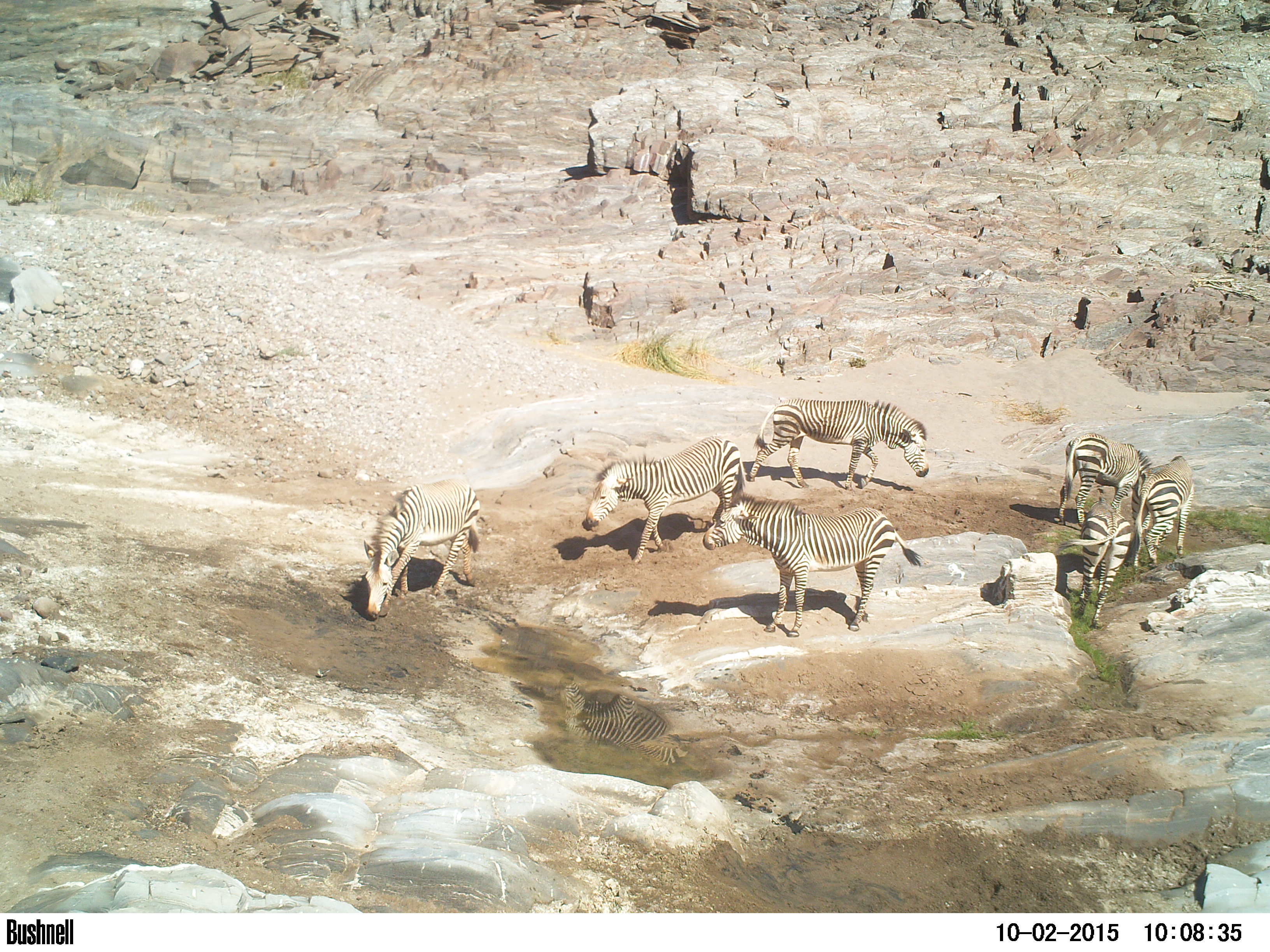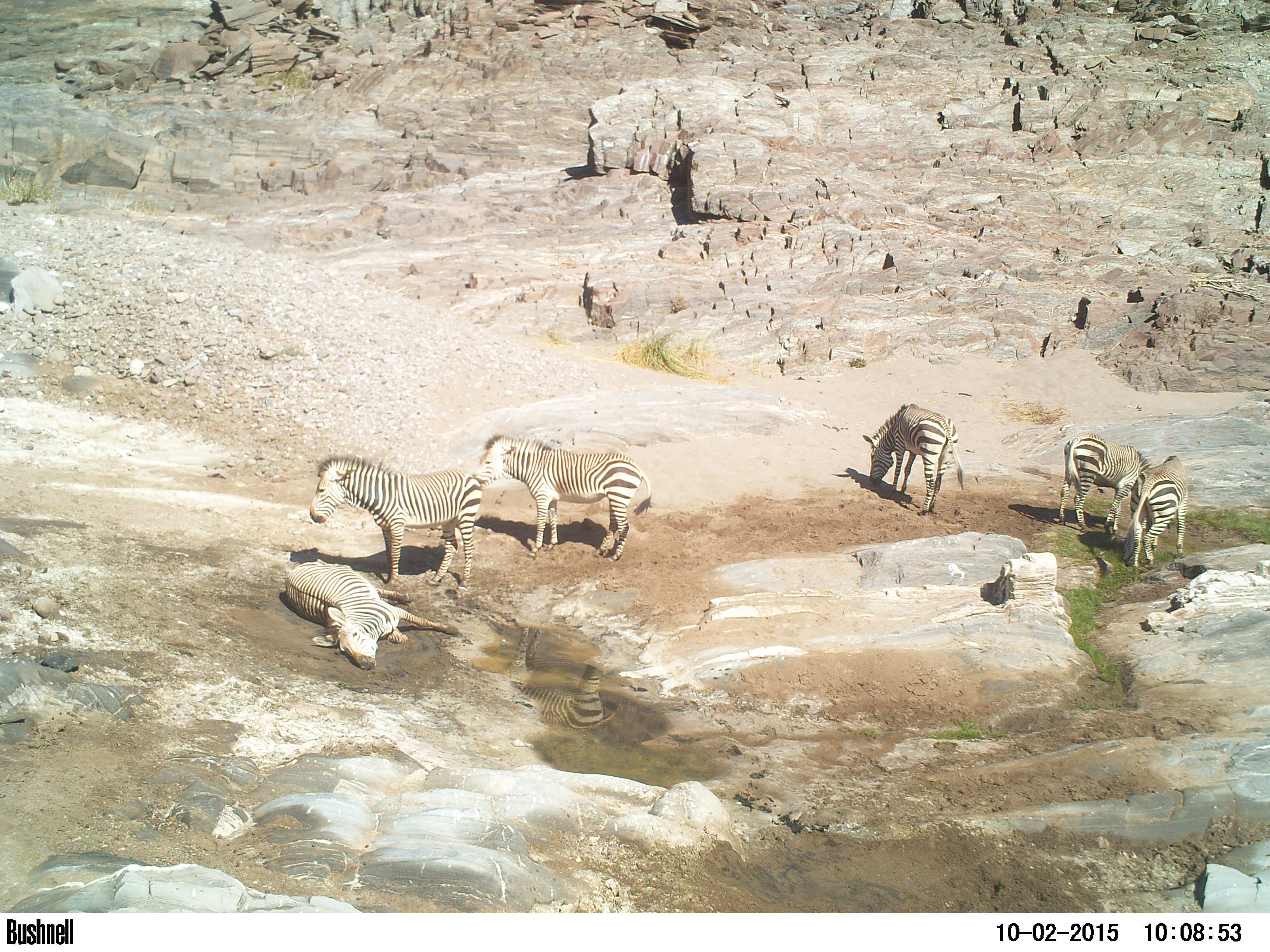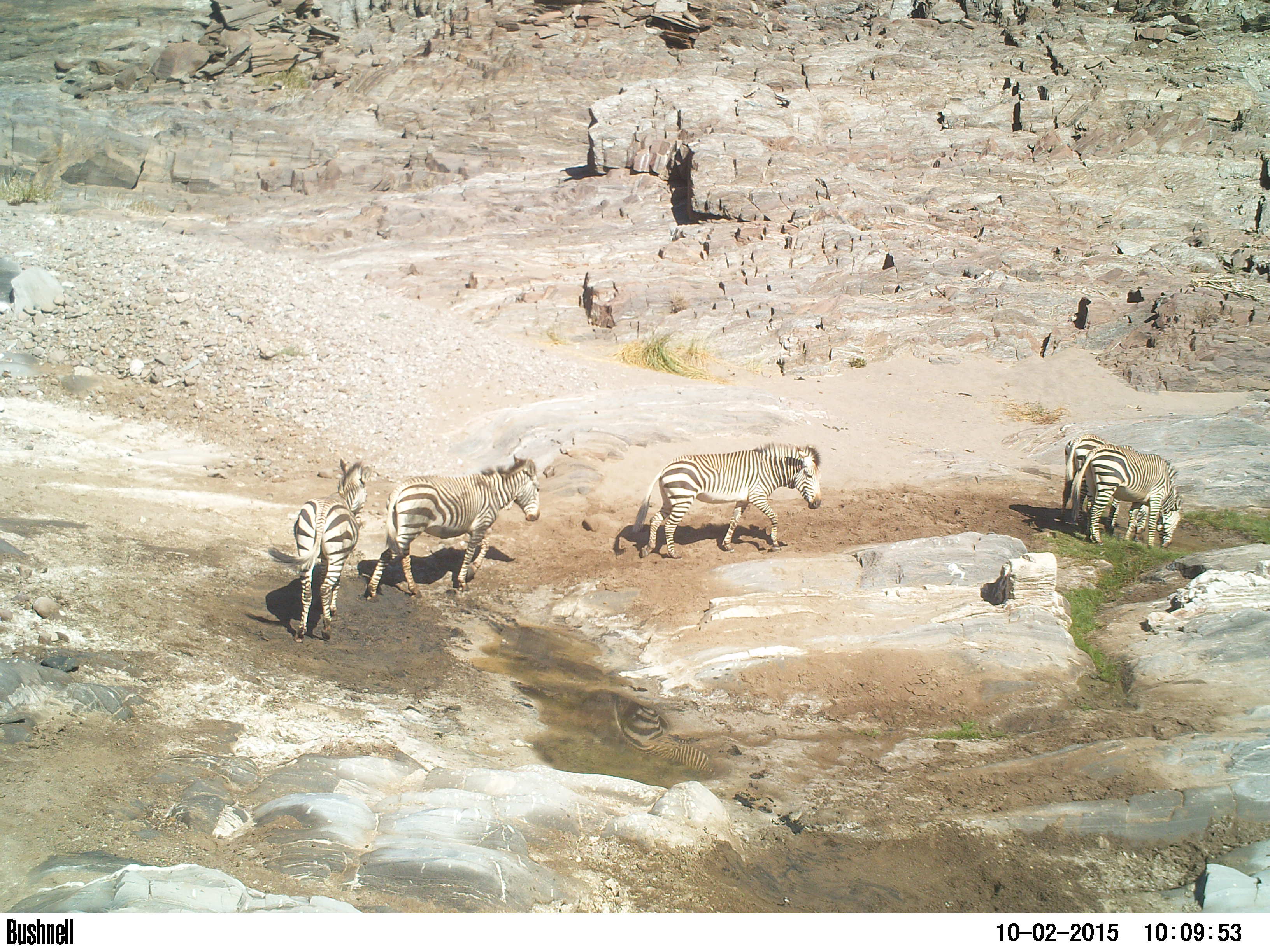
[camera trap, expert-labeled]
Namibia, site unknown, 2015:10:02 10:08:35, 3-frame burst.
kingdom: Animalia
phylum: Chordata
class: Mammalia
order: Perissodactyla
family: Equidae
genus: Equus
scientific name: Equus zebra hartmannae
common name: hartmann's mountain zebra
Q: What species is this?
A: Equus zebra hartmannae (hartmann's mountain zebra).